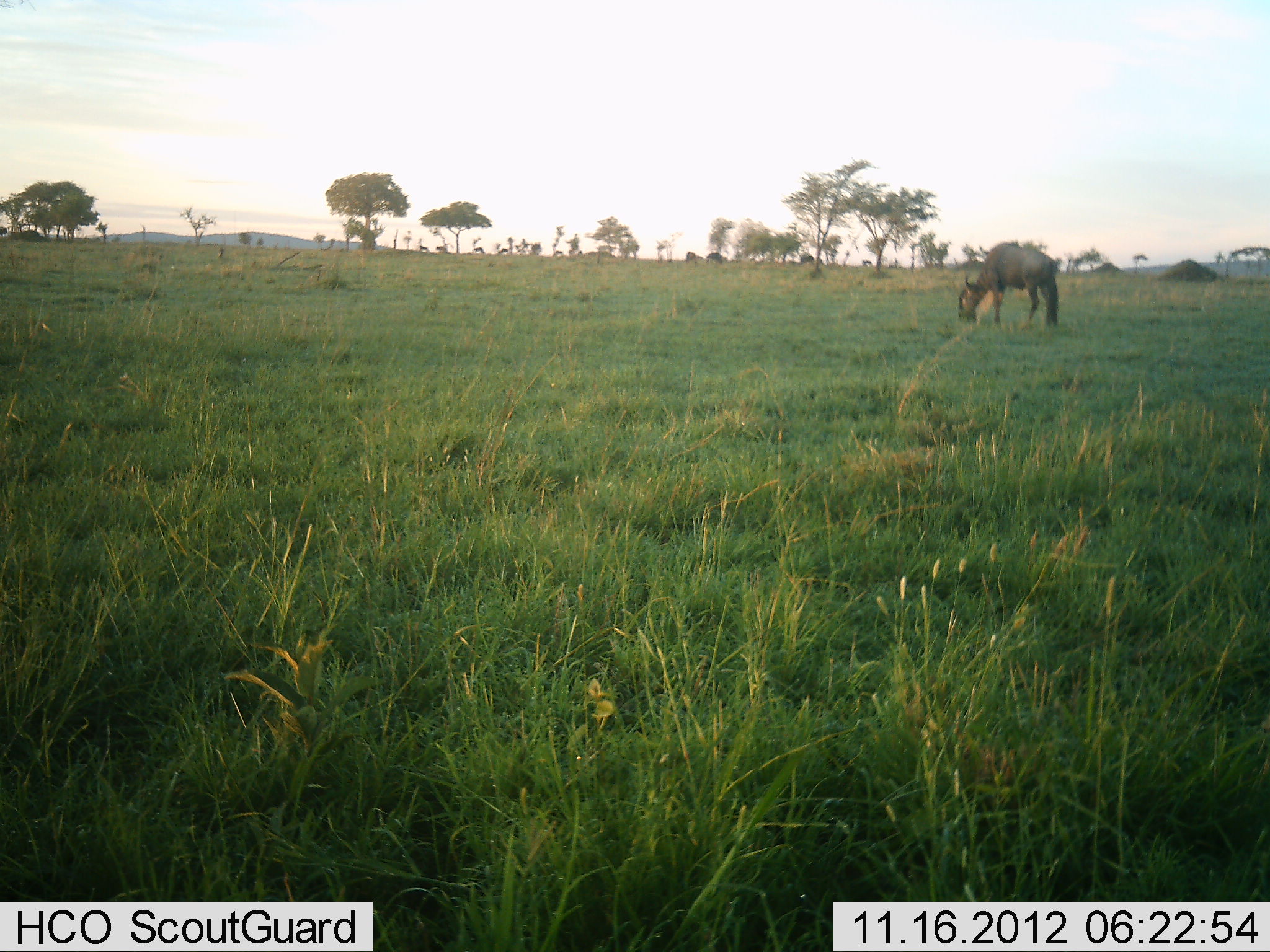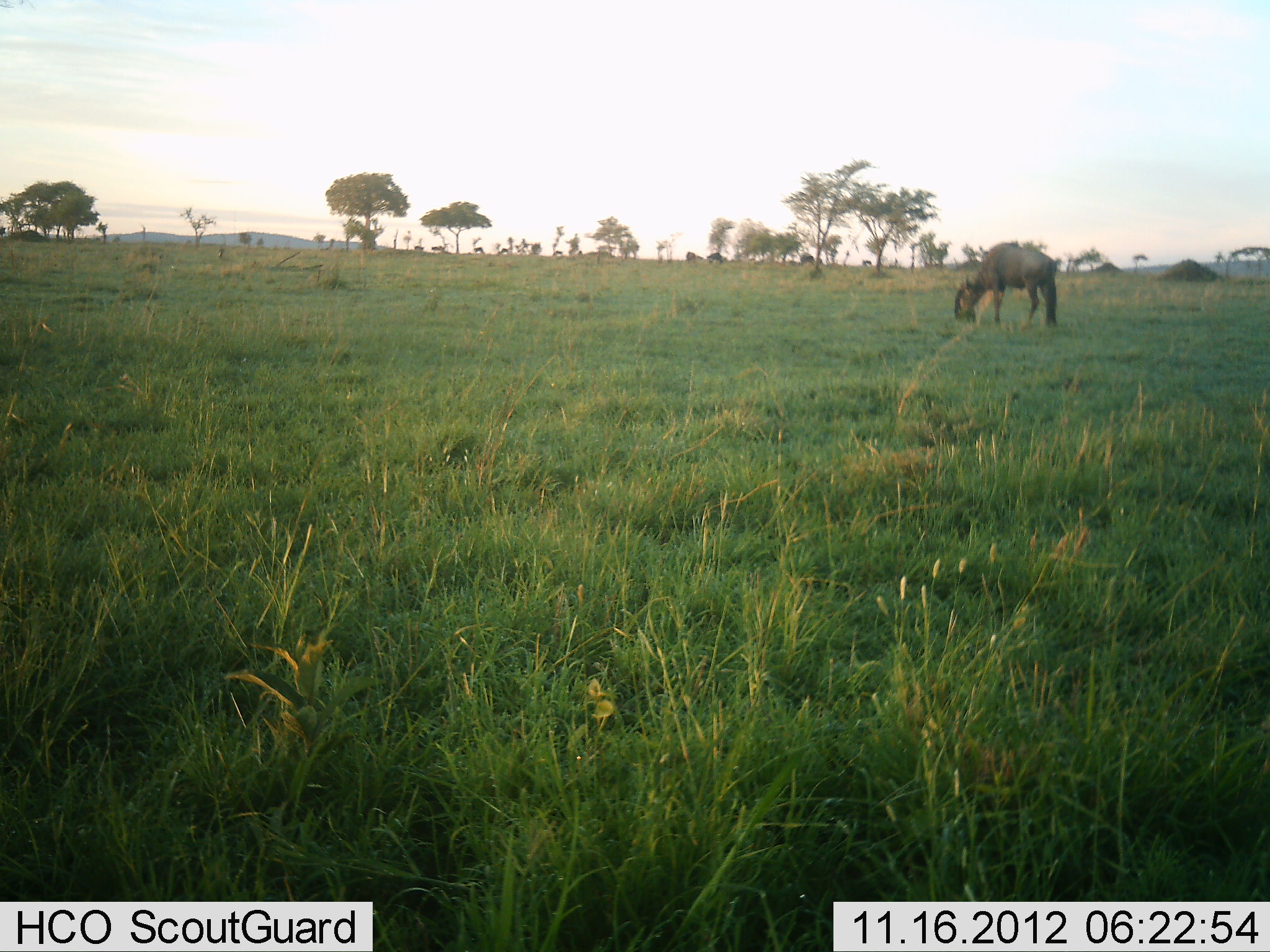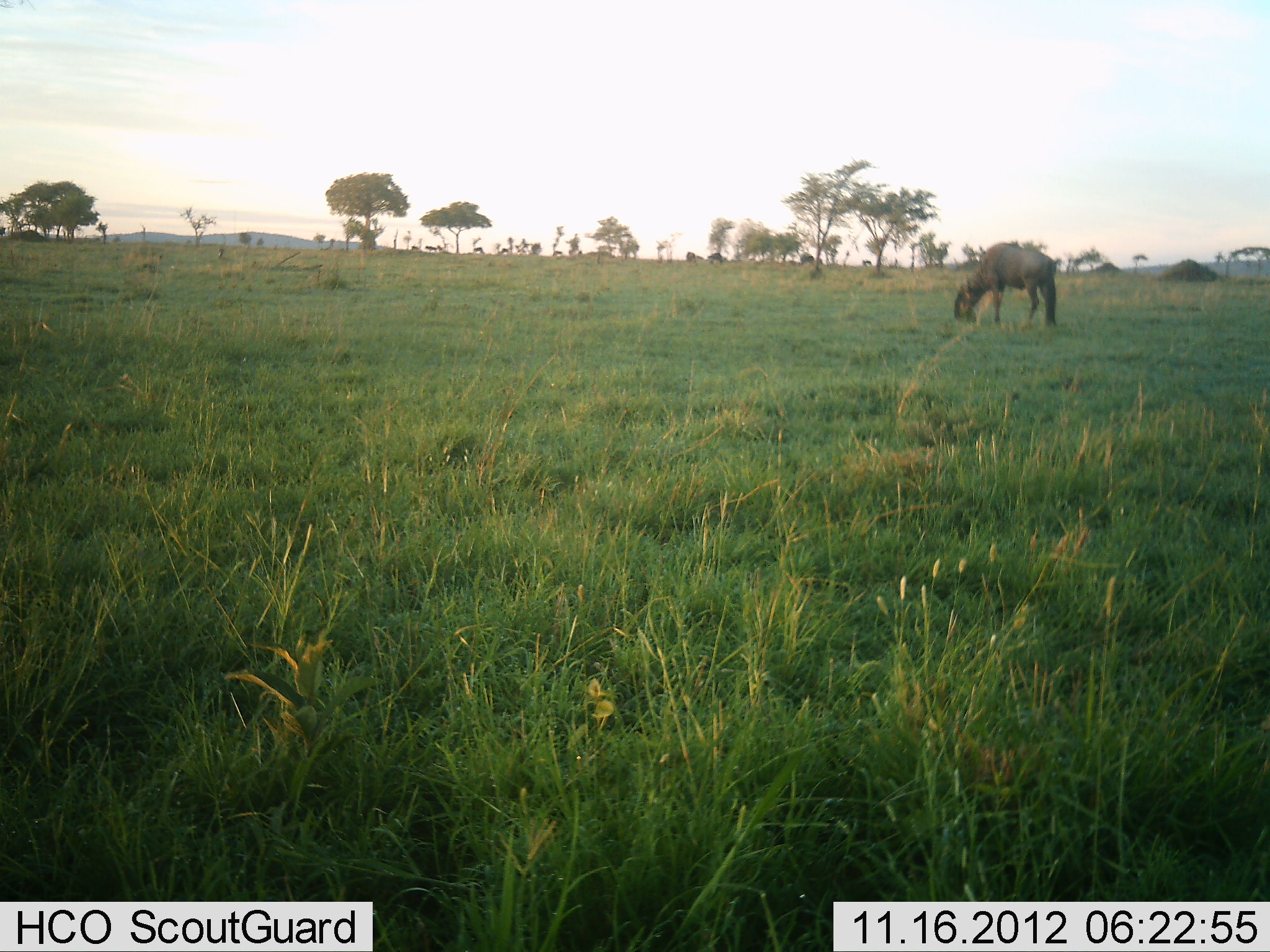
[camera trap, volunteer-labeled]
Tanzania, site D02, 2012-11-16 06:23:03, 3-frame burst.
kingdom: Animalia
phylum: Chordata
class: Mammalia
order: Artiodactyla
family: Bovidae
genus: Connochaetes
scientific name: Connochaetes taurinus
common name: blue wildebeest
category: wildebeest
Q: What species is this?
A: Wildebeest (blue wildebeest) (Connochaetes taurinus).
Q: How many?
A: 1.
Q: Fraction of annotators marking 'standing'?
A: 10%.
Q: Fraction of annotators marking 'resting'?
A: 0%.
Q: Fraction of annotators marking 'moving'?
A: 10%.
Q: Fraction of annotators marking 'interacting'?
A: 0%.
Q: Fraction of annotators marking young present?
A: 0%.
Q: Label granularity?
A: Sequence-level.